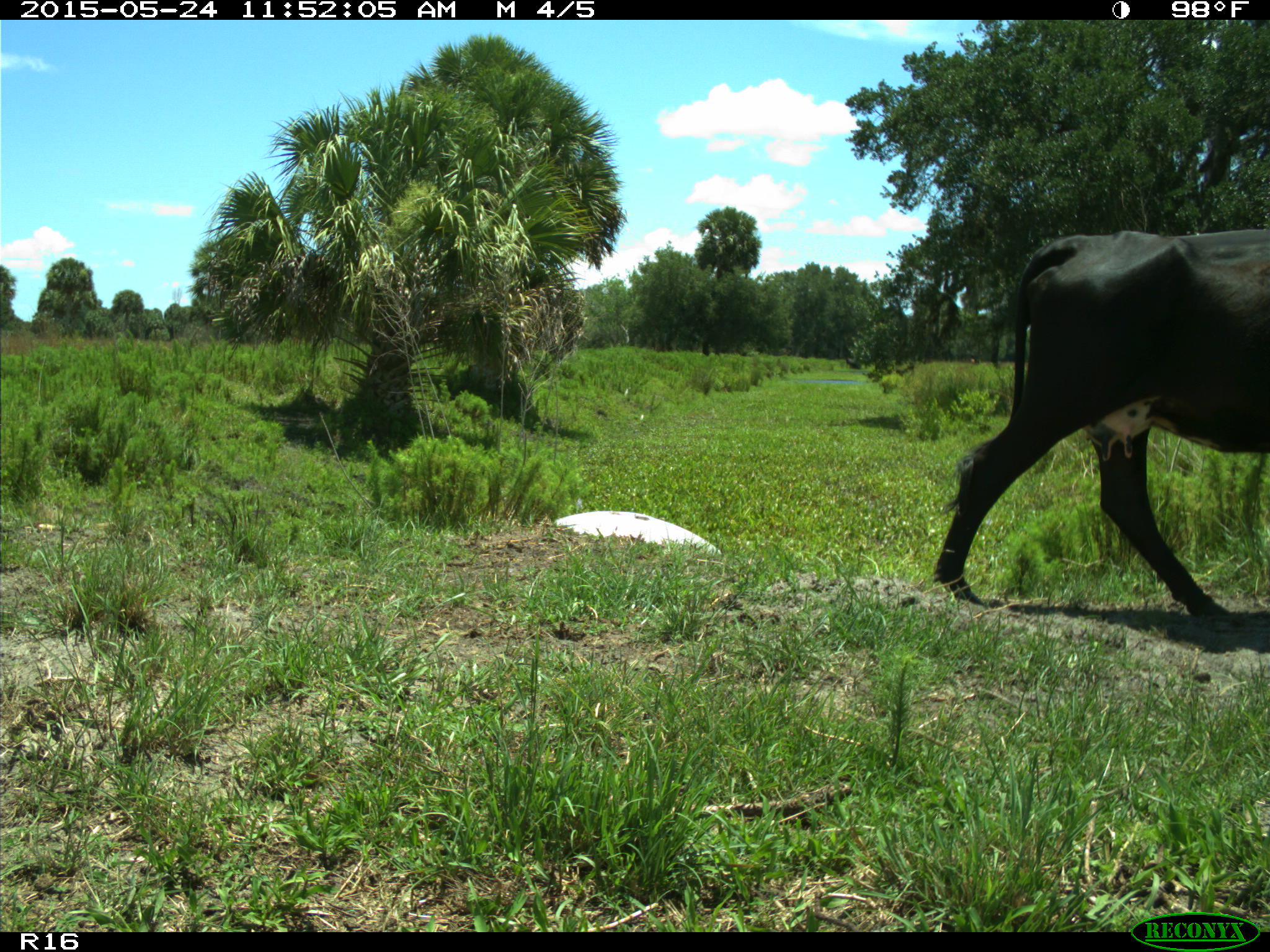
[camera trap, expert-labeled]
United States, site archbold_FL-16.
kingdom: Animalia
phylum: Chordata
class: Mammalia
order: Artiodactyla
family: Bovidae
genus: Bos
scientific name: Bos taurus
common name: domestic cow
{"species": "Bos taurus (domestic cow)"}